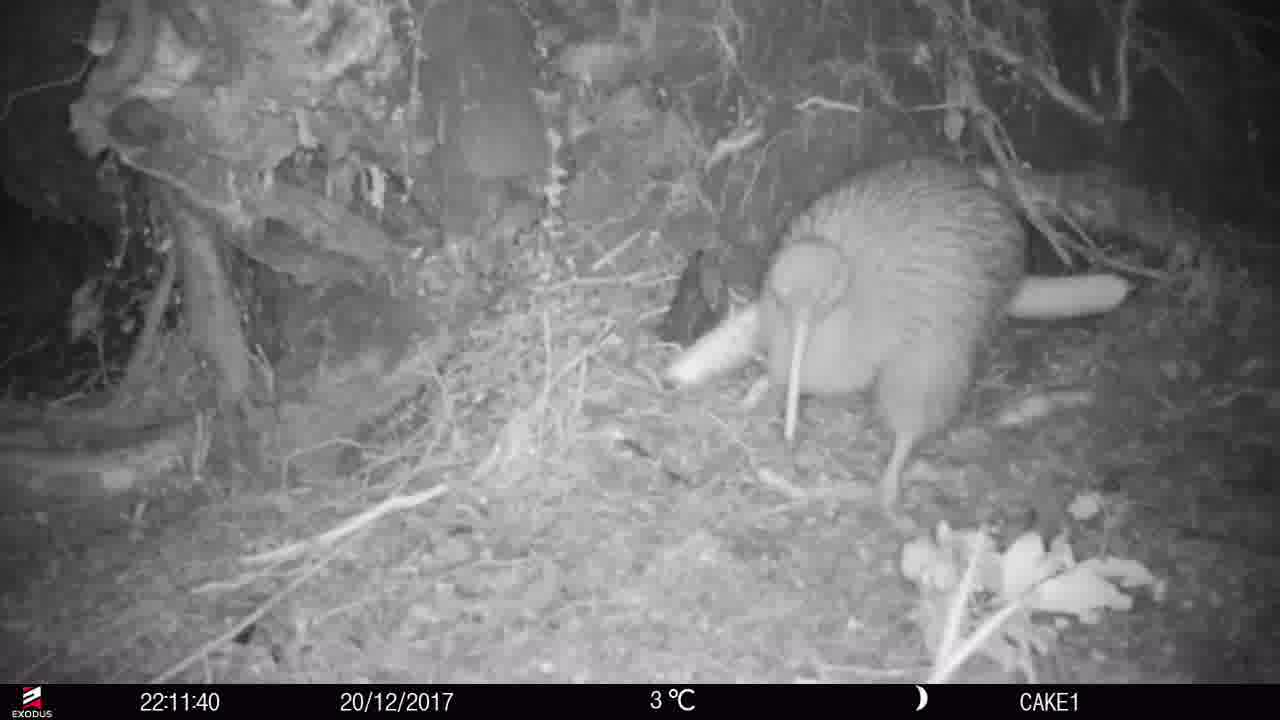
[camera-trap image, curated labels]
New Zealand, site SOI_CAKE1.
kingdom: Animalia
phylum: Chordata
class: Aves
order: Apterygiformes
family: Apterygidae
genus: Apteryx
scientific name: Apteryx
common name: kiwi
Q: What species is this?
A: Kiwi (Apteryx).